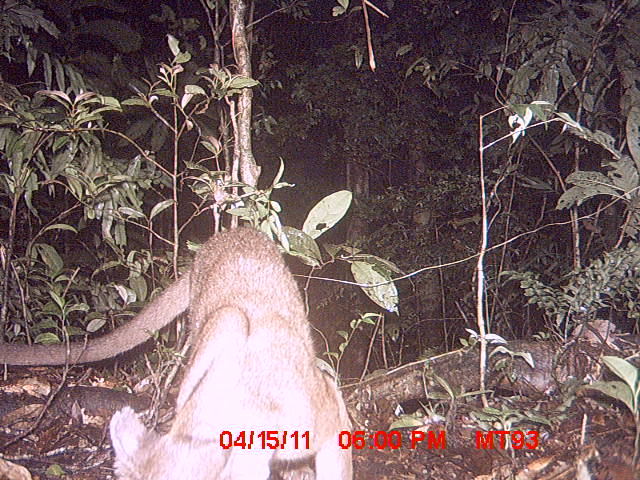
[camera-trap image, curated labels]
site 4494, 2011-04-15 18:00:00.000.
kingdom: Animalia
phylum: Chordata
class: Mammalia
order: Carnivora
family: Eupleridae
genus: Cryptoprocta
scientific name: Cryptoprocta ferox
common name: fossa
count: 1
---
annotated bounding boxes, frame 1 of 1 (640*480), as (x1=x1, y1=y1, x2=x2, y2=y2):
cryptoprocta ferox: (x1=0, y1=223, x2=355, y2=480)